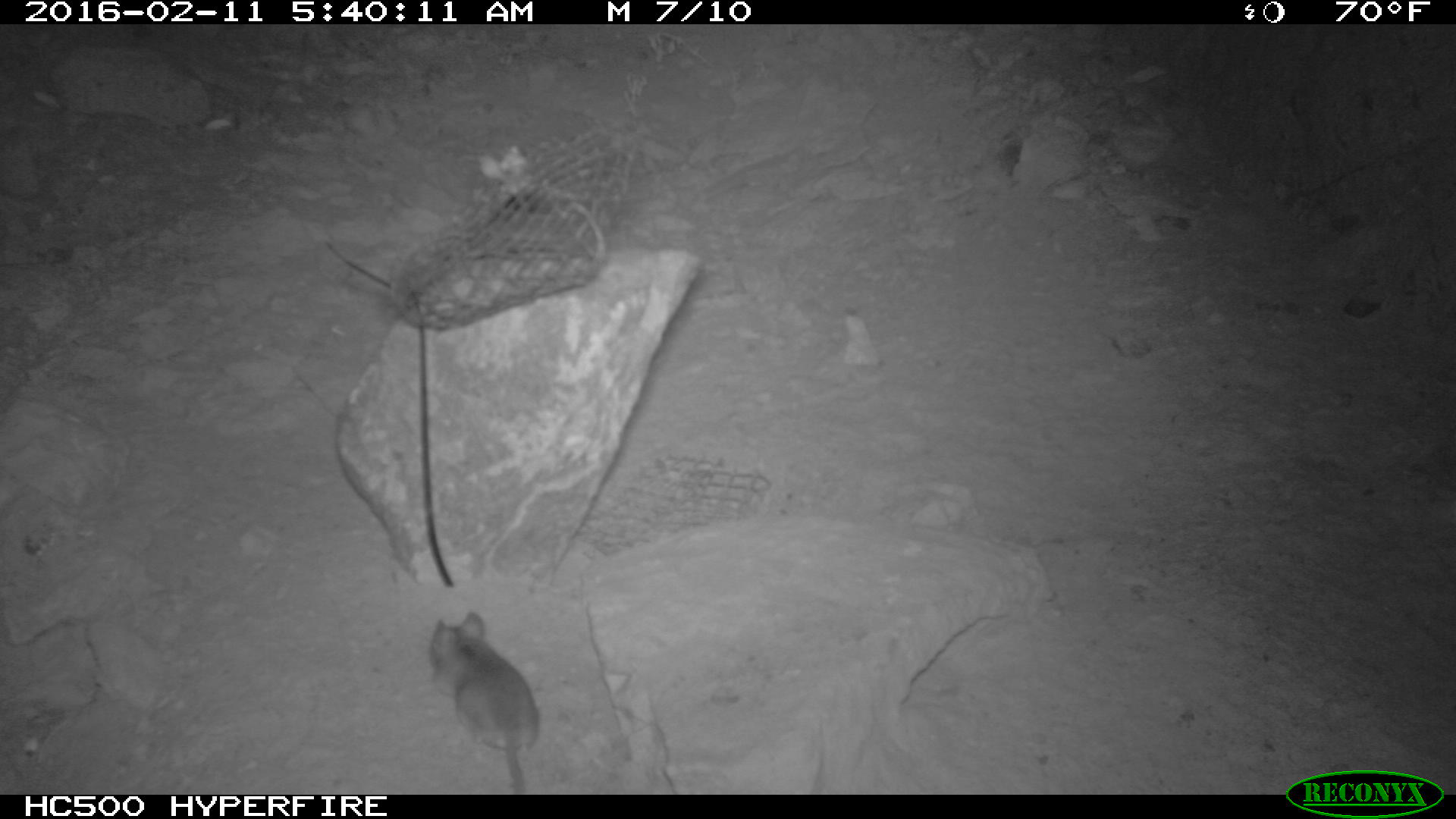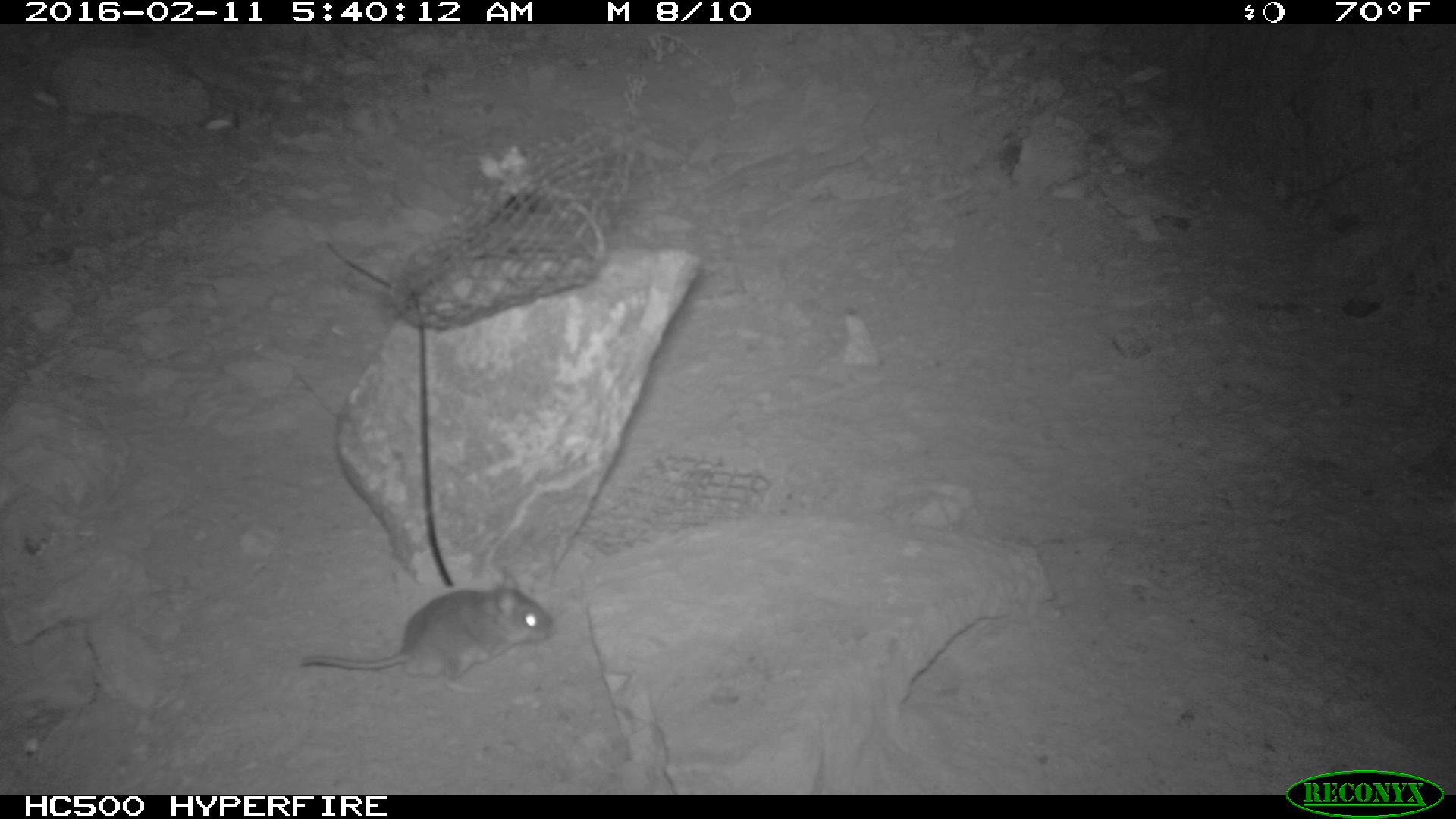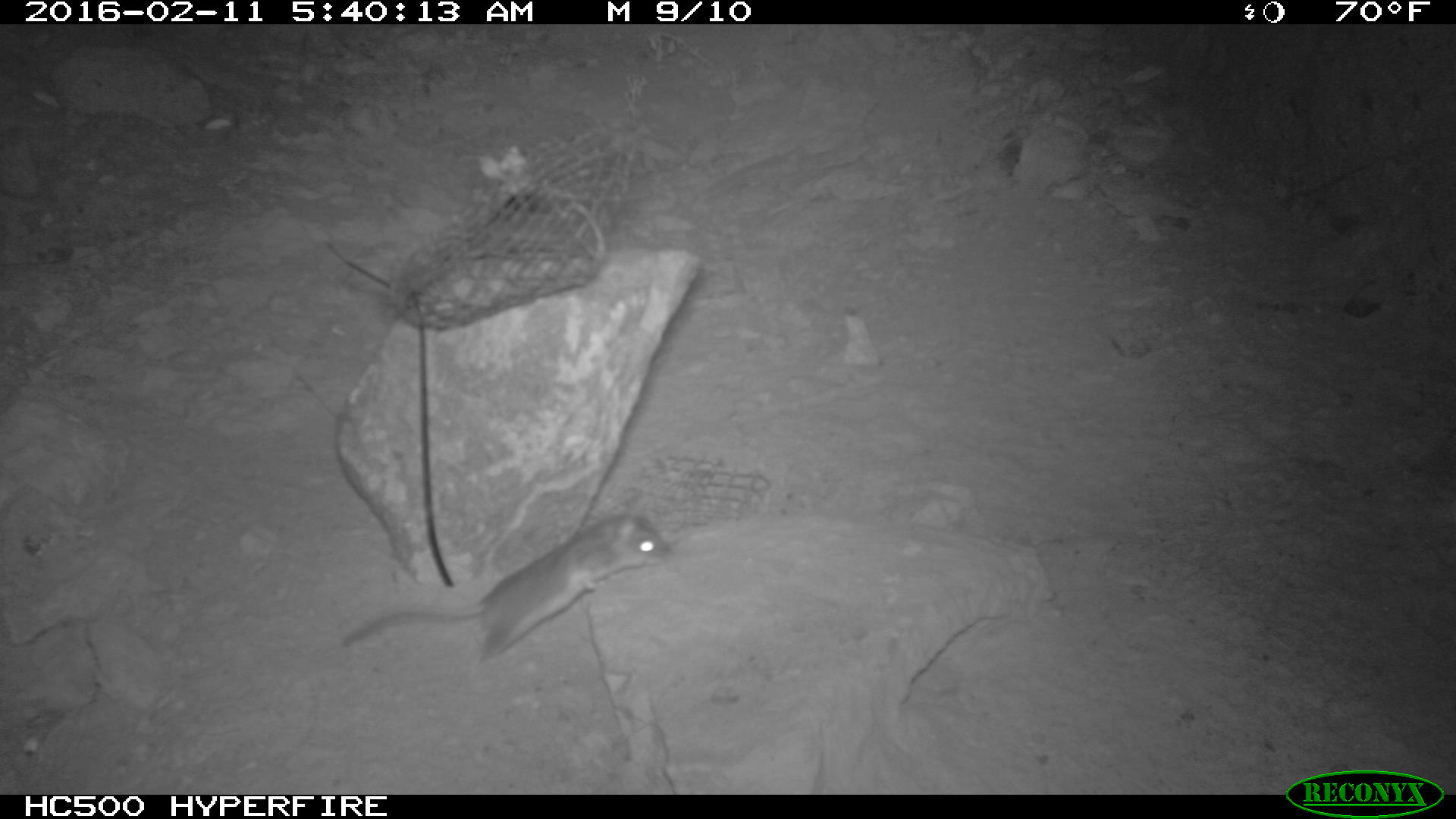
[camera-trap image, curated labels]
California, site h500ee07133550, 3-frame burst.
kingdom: Animalia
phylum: Chordata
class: Mammalia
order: Rodentia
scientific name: Rodentia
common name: rodent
Rodent (Rodentia).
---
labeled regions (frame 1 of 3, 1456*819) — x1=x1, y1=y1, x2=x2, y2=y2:
rodent: x1=423, y1=607, x2=538, y2=792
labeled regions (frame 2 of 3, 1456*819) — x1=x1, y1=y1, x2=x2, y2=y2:
rodent: x1=297, y1=570, x2=553, y2=694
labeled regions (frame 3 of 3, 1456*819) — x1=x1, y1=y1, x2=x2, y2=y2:
rodent: x1=343, y1=498, x2=674, y2=683